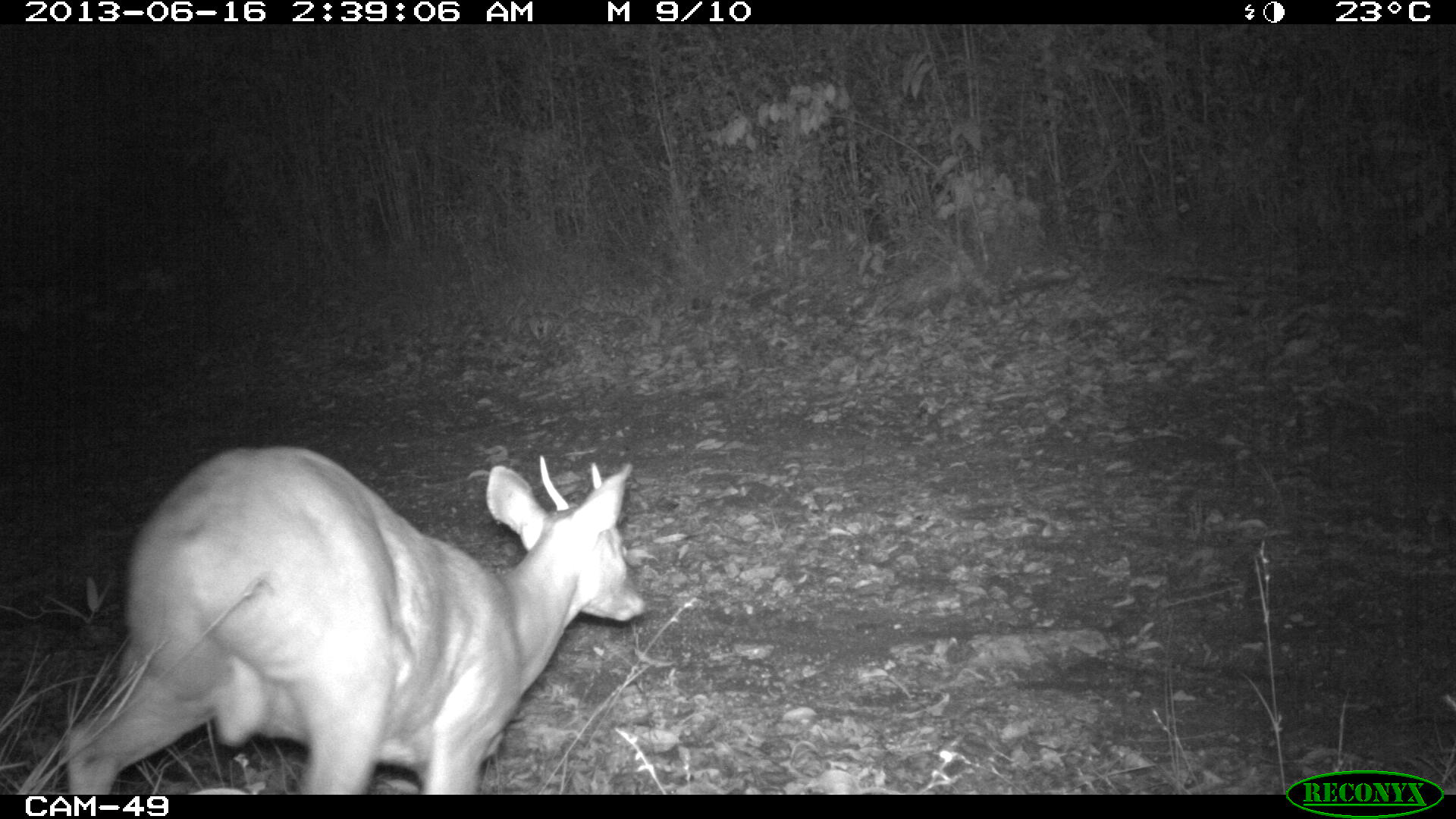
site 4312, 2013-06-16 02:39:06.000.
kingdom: Animalia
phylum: Chordata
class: Mammalia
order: Artiodactyla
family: Cervidae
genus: Mazama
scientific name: Mazama temama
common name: central american red brocket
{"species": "Mazama temama (central american red brocket)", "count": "1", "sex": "male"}